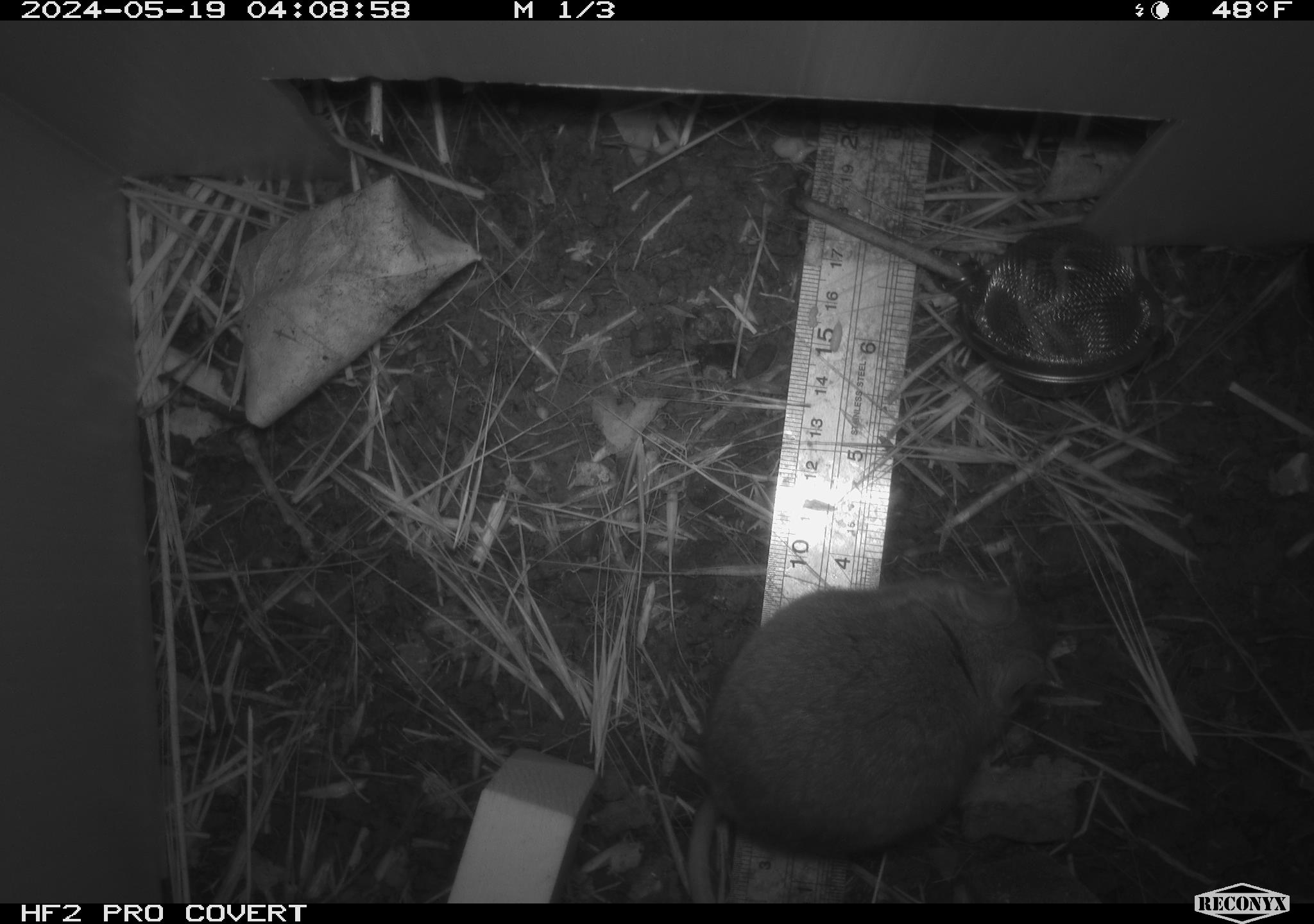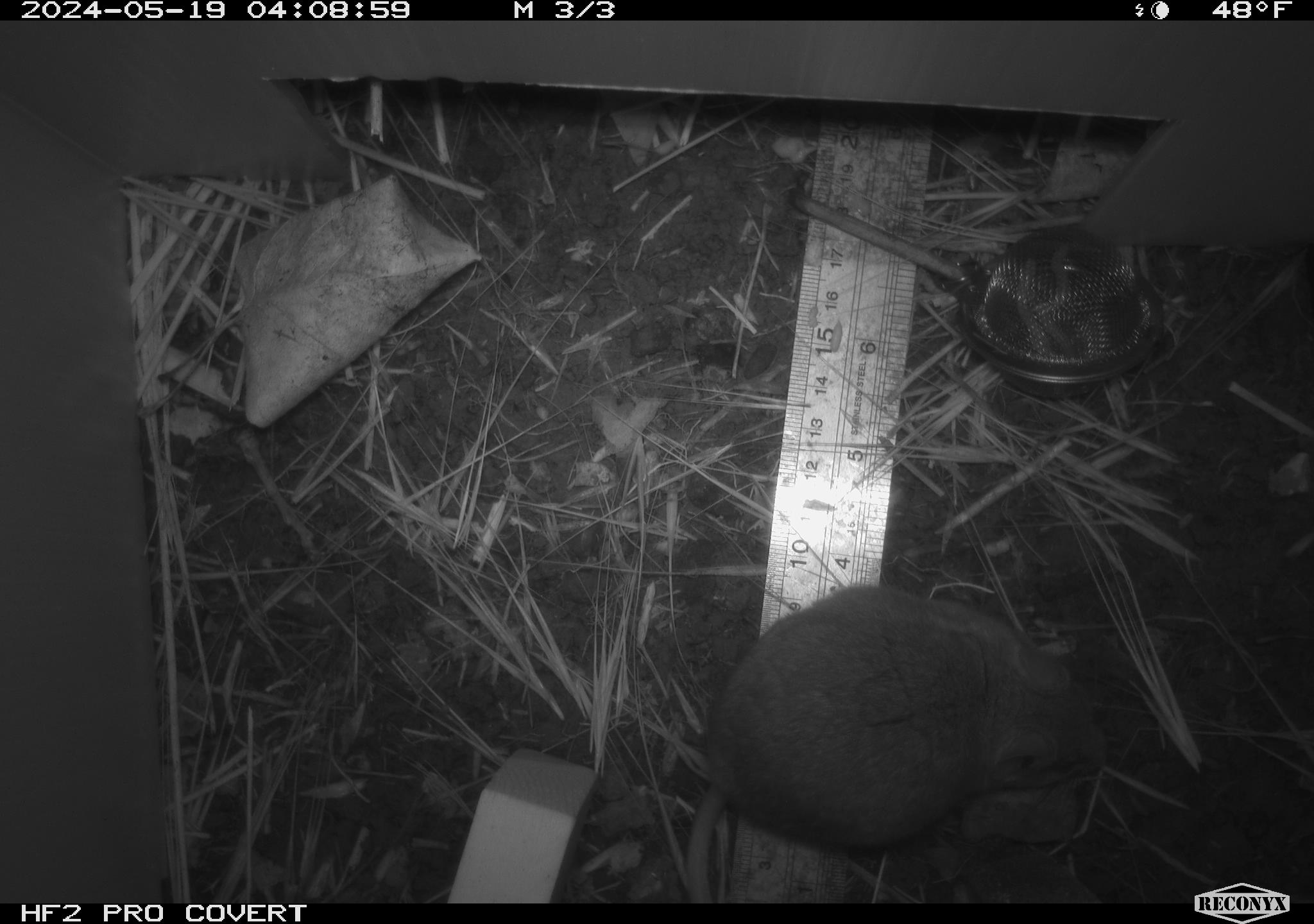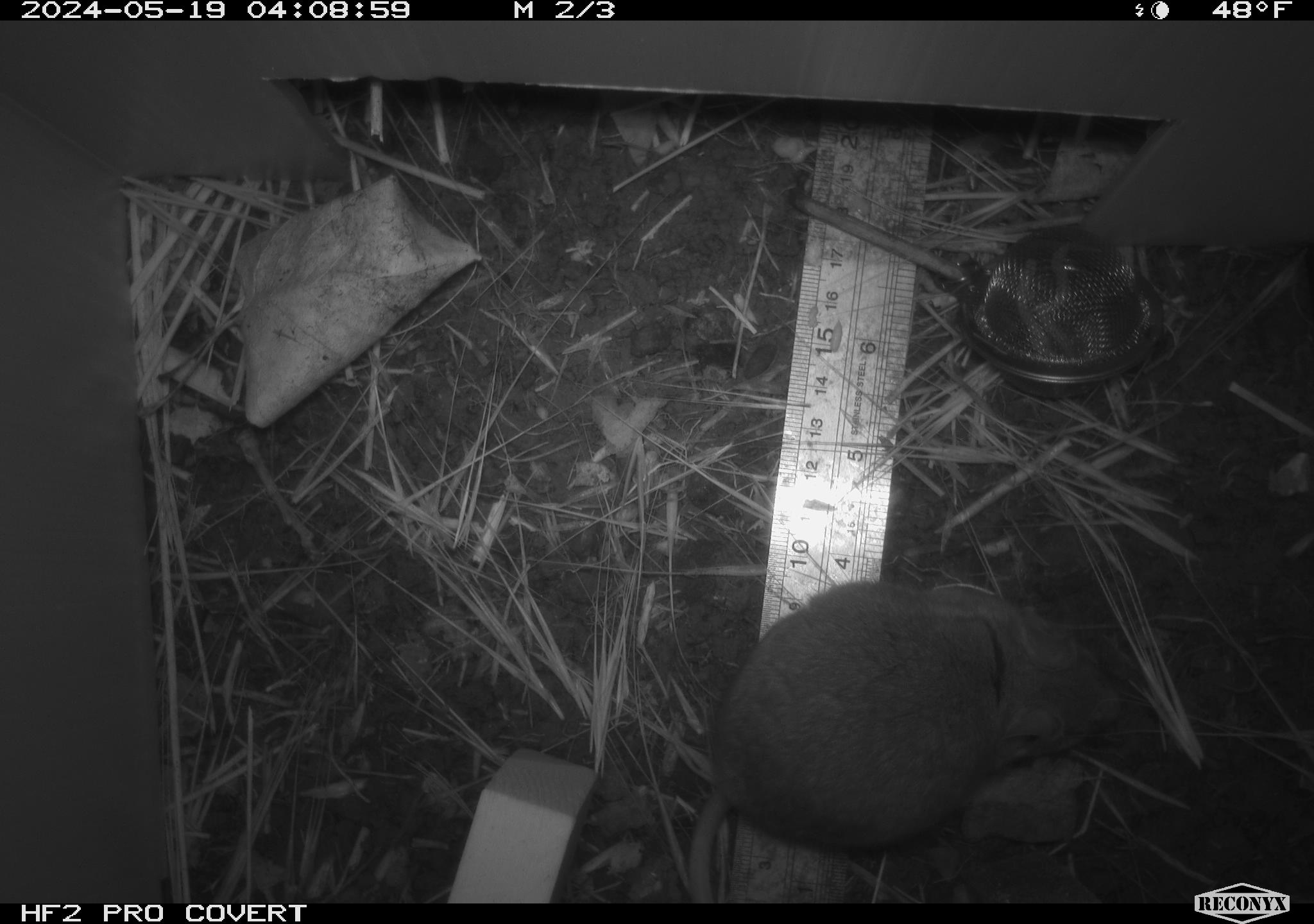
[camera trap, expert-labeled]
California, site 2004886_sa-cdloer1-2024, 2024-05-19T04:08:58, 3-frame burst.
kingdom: Animalia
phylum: Chordata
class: Mammalia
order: Rodentia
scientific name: Rodentia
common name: mouse species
Mouse species (Rodentia).